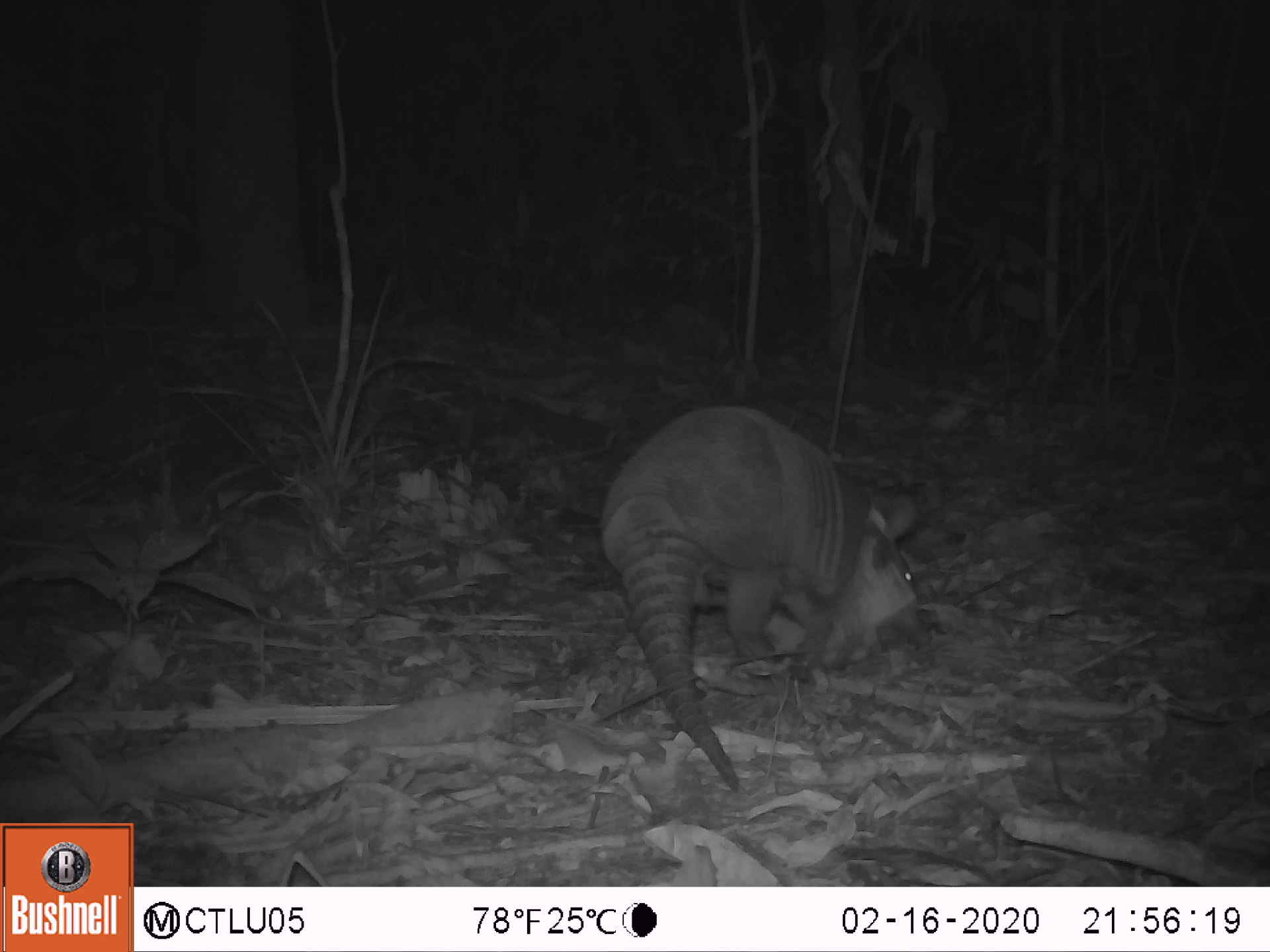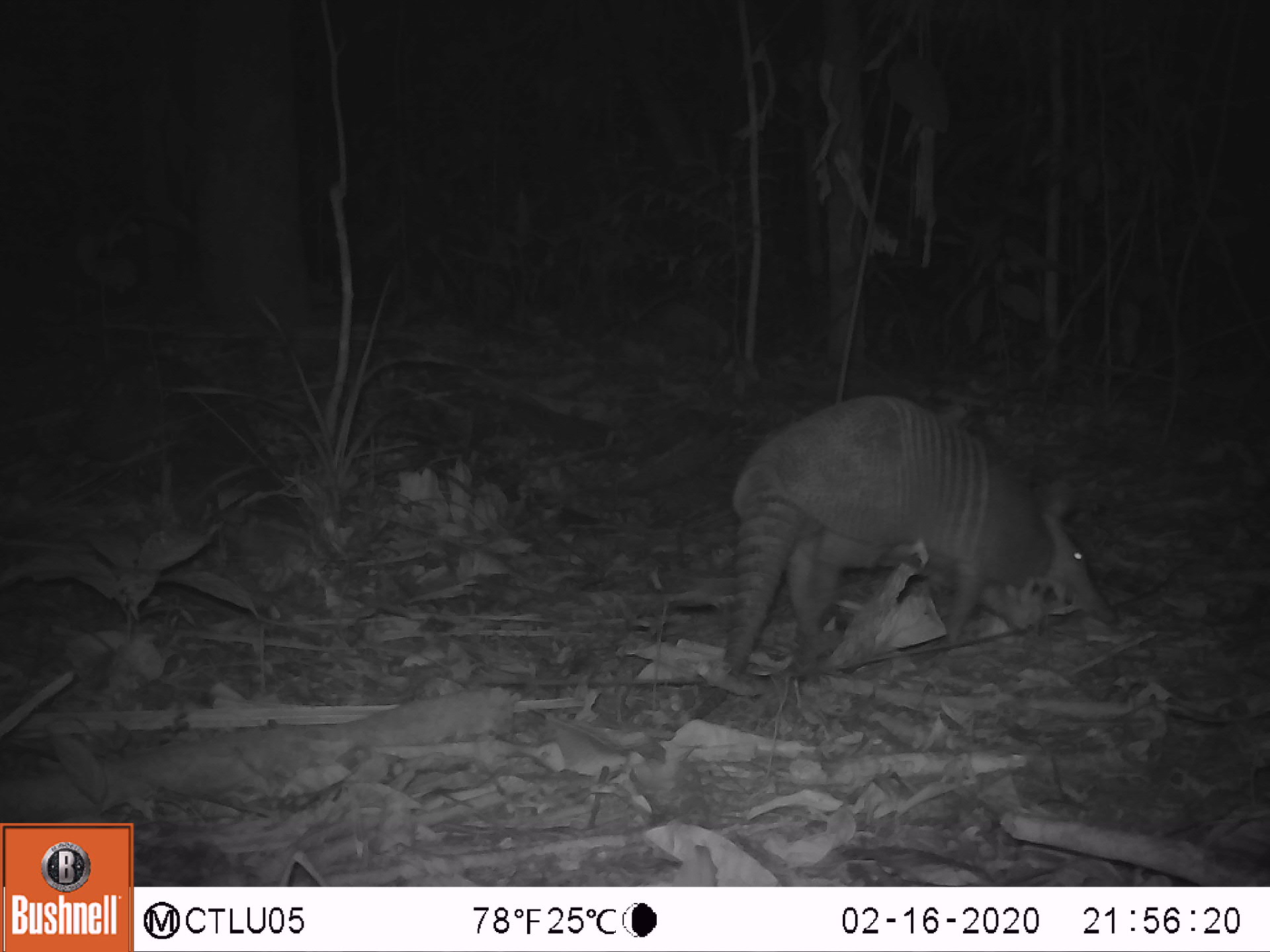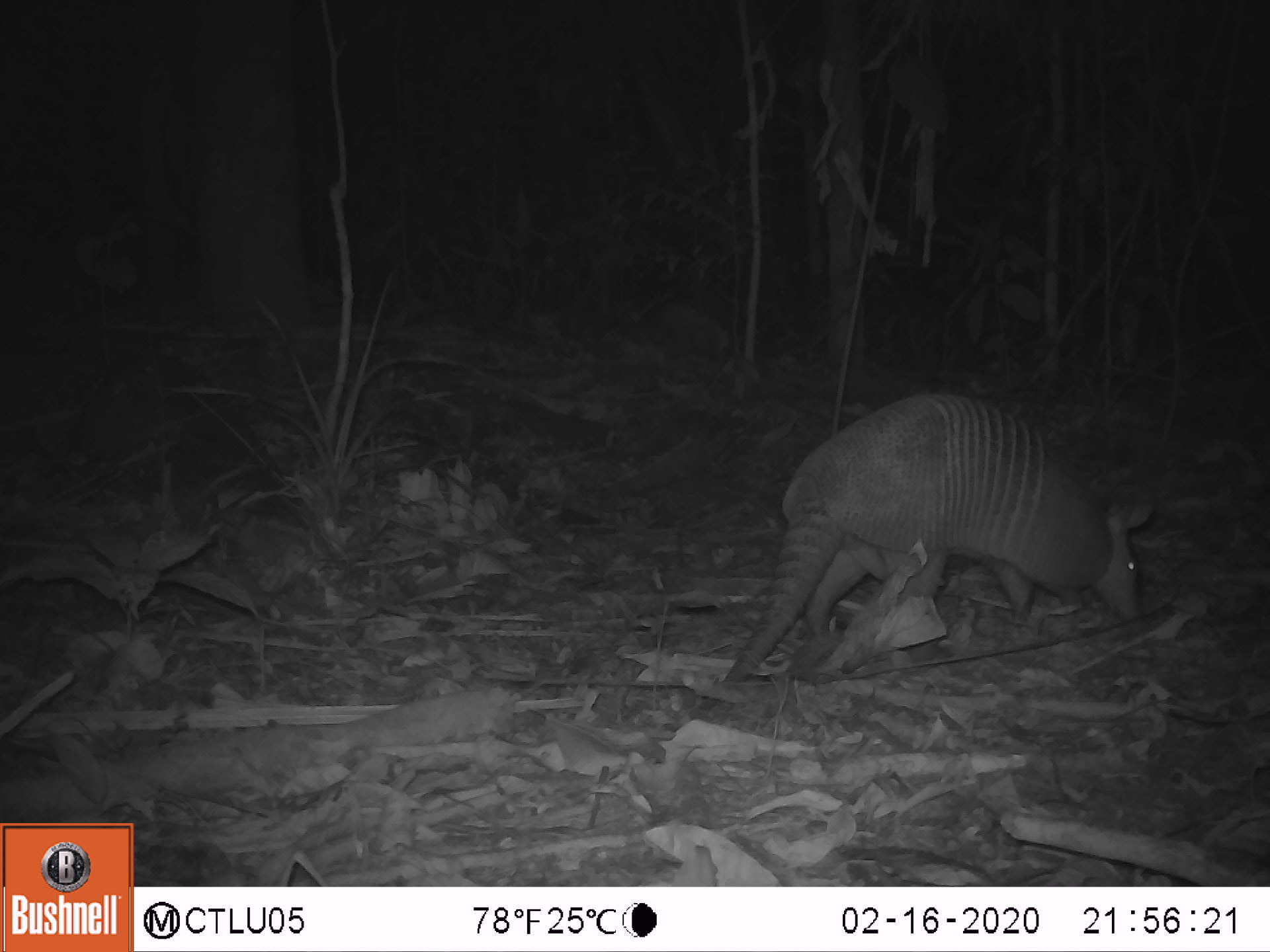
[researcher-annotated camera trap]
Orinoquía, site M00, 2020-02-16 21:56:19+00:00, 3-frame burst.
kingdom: Animalia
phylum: Chordata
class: Mammalia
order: Cingulata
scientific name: Cingulata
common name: armadillo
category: unknown armadillo